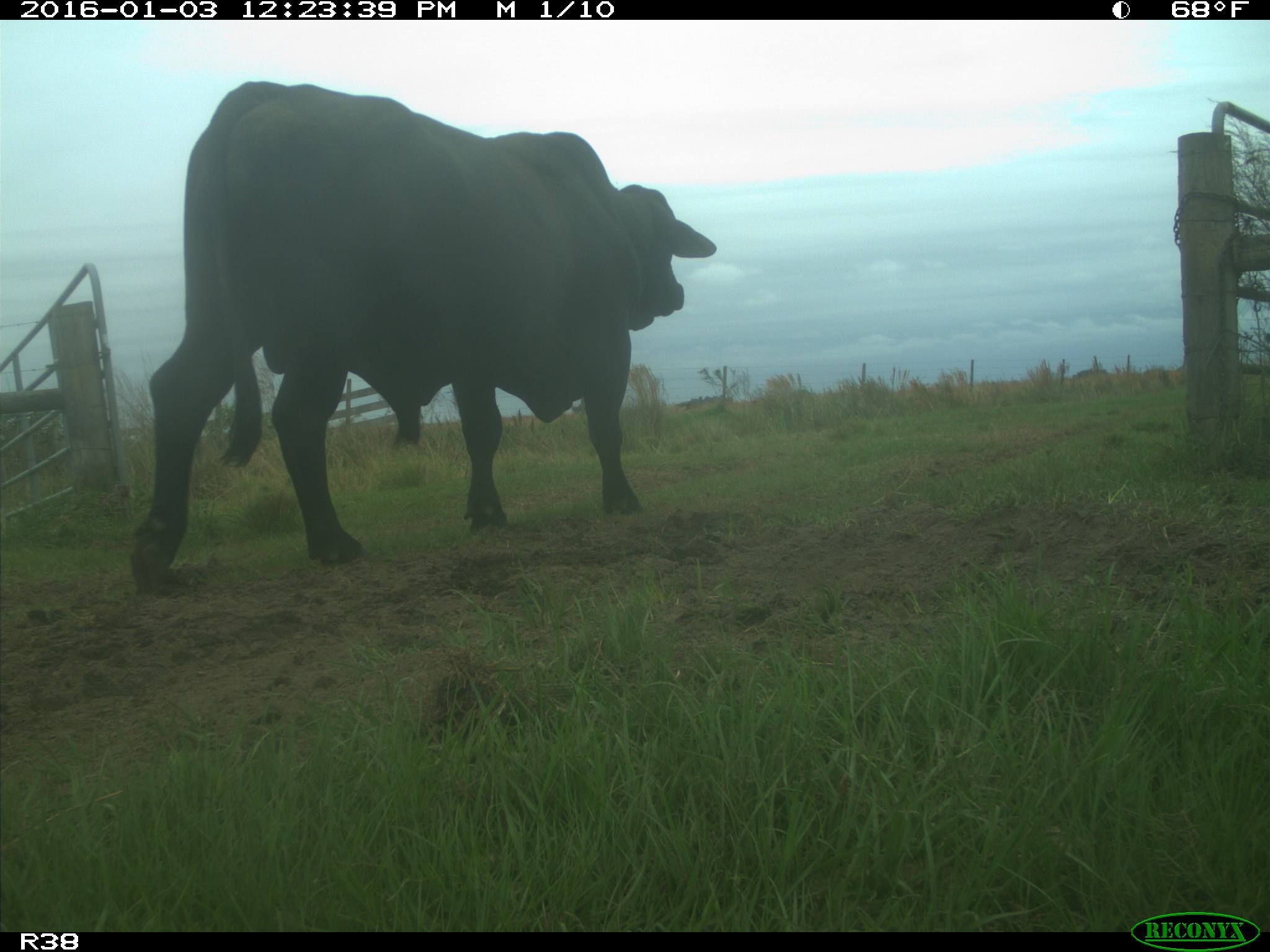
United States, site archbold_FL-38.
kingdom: Animalia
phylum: Chordata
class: Mammalia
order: Artiodactyla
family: Bovidae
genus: Bos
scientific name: Bos taurus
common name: domestic cow